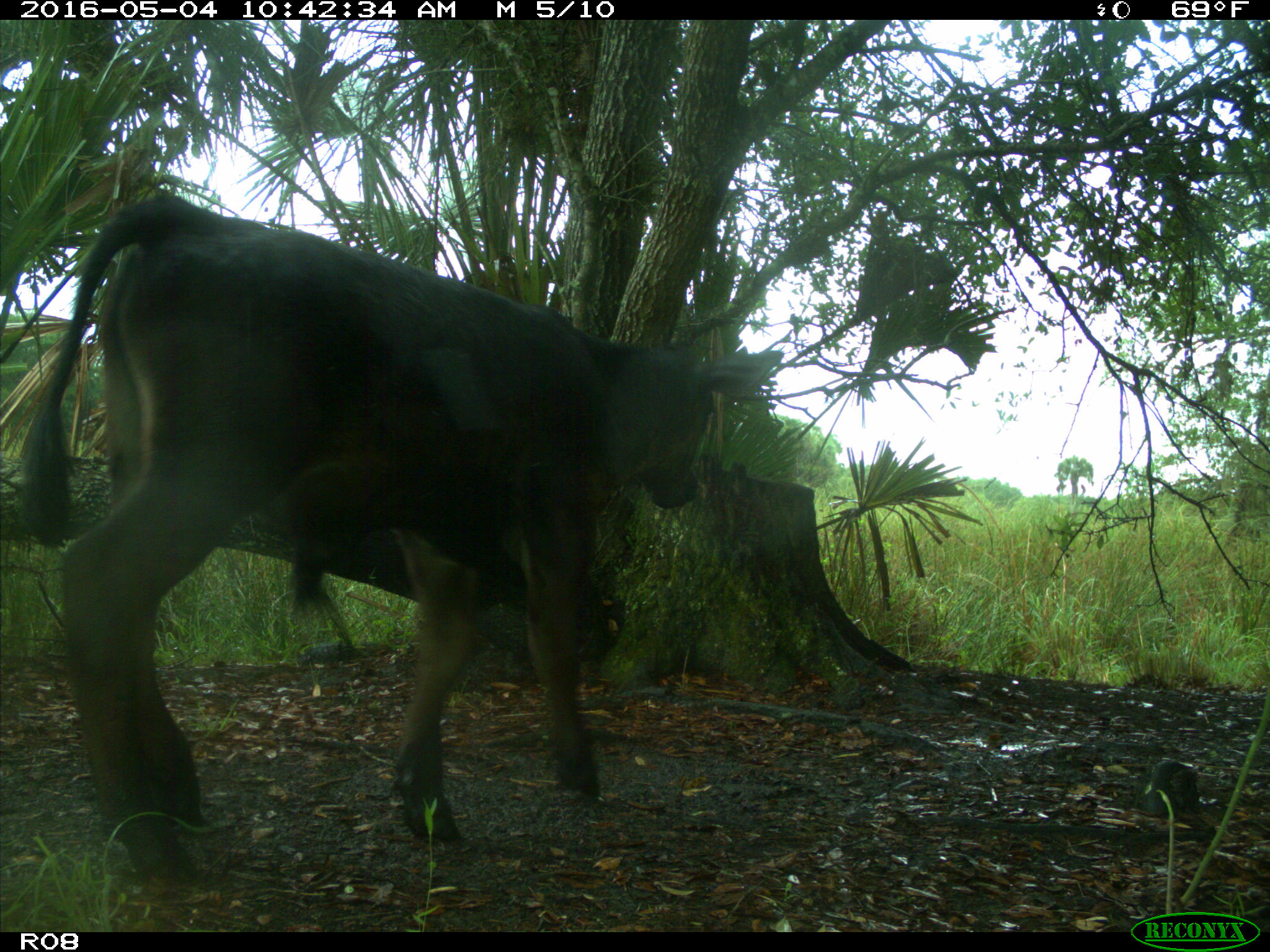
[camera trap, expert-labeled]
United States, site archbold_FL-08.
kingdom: Animalia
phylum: Chordata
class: Mammalia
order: Artiodactyla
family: Bovidae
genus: Bos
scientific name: Bos taurus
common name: domestic cow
Bos taurus (domestic cow).